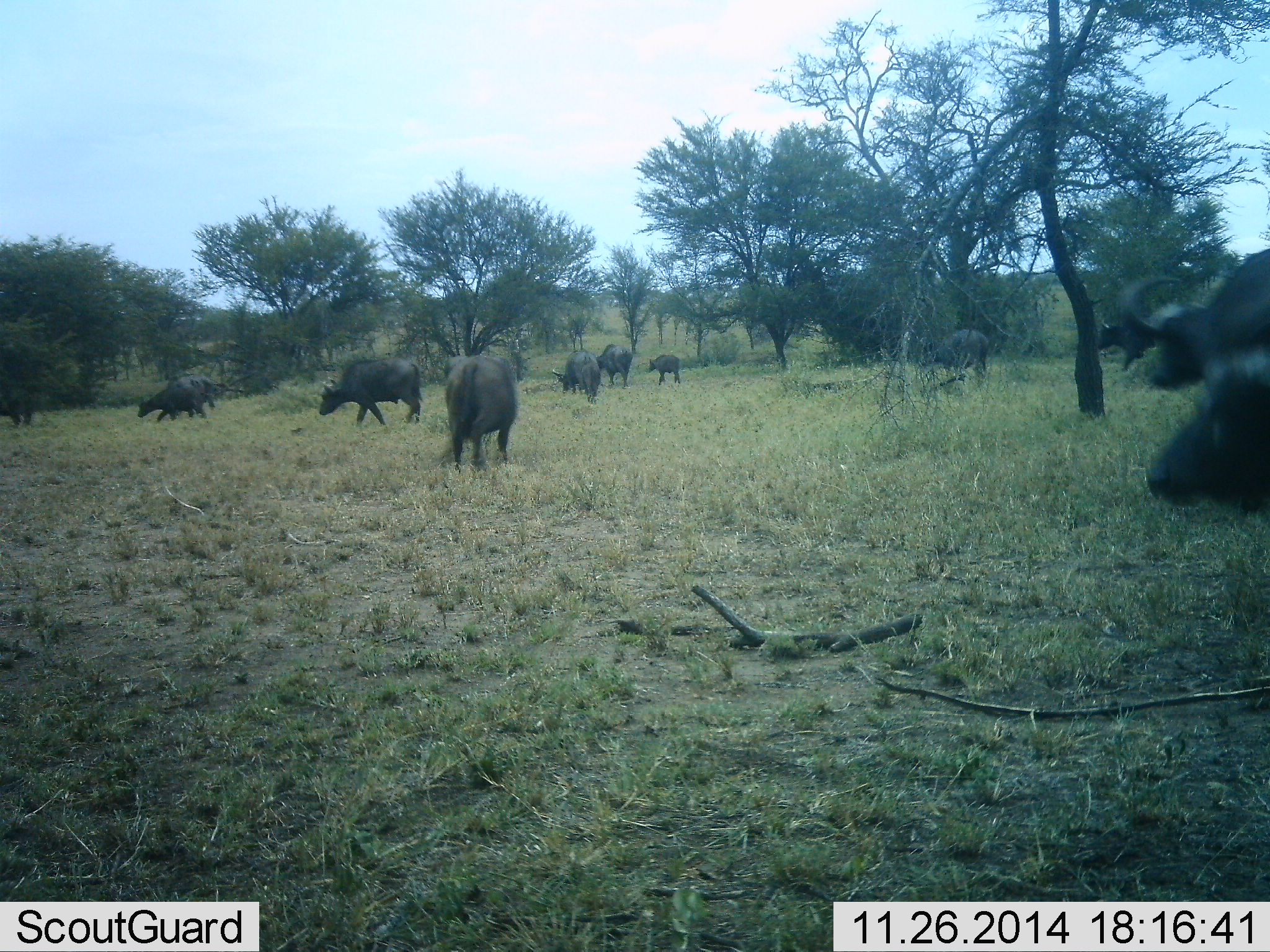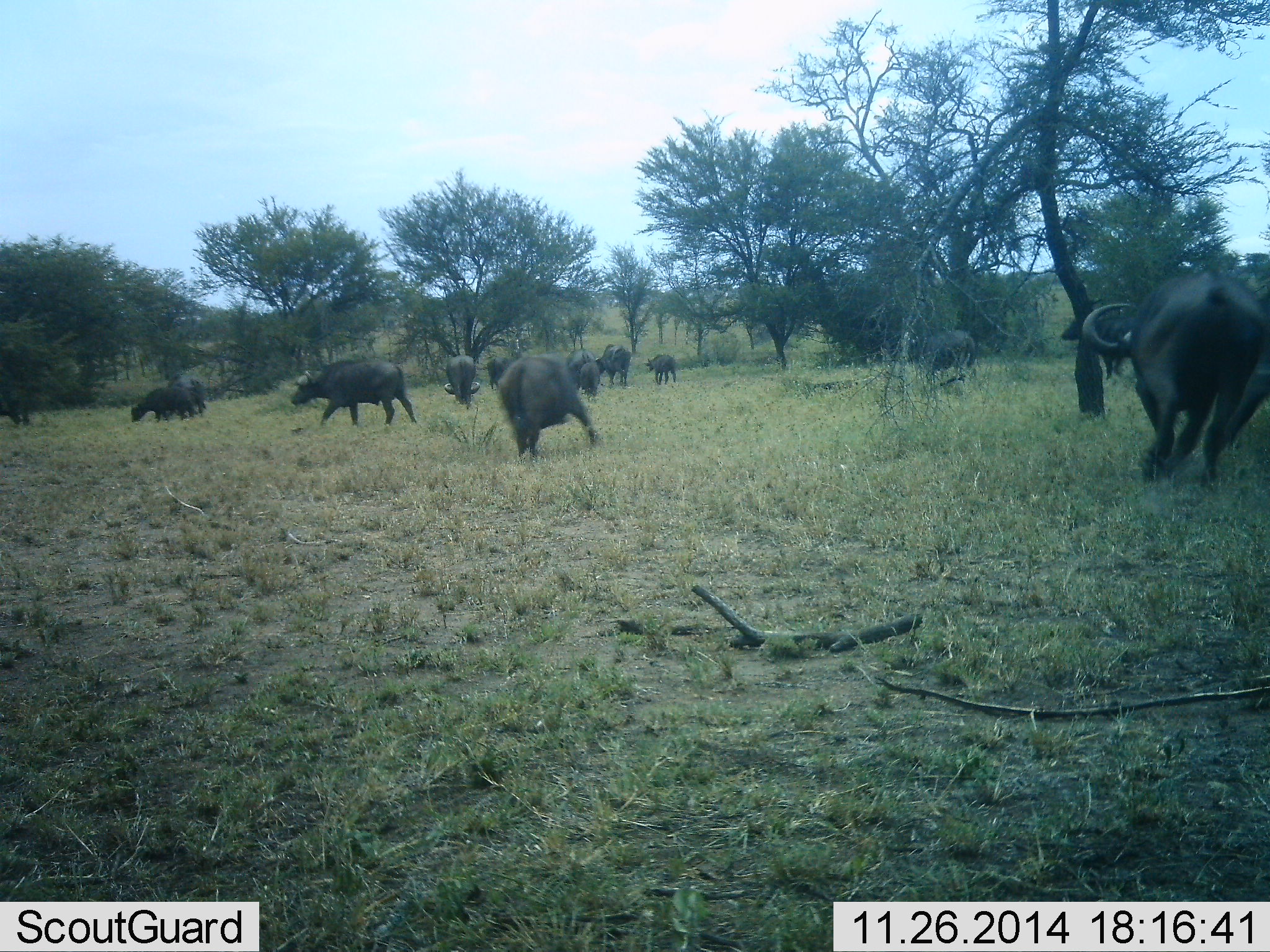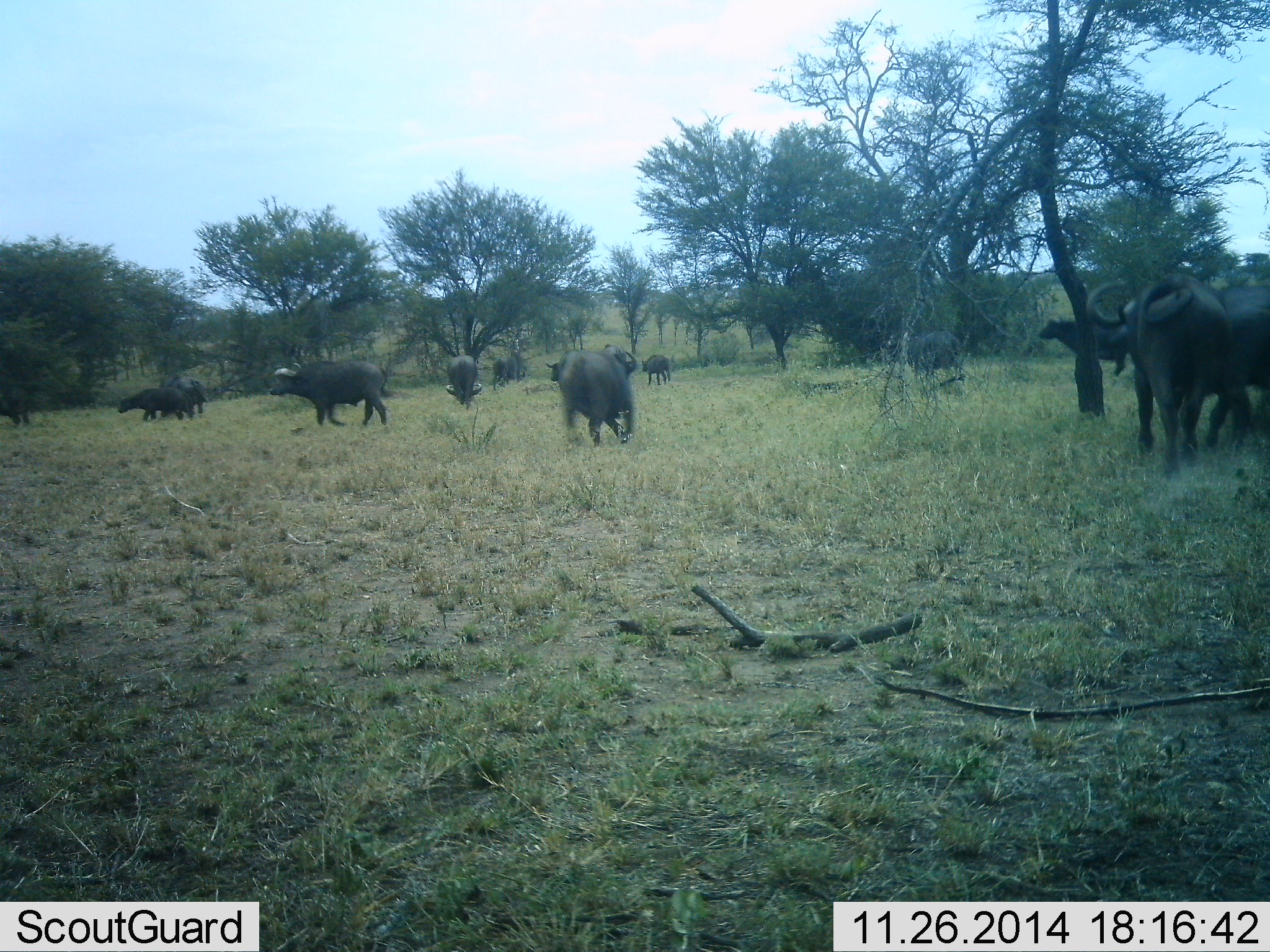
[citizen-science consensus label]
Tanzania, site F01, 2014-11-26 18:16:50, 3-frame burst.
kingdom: Animalia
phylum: Chordata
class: Mammalia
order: Artiodactyla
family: Bovidae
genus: Syncerus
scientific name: Syncerus caffer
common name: cape buffalo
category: buffalo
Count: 11-50.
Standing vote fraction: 30%.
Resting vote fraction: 0%.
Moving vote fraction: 90%.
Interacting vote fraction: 0%.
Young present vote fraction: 20%.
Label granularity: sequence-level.